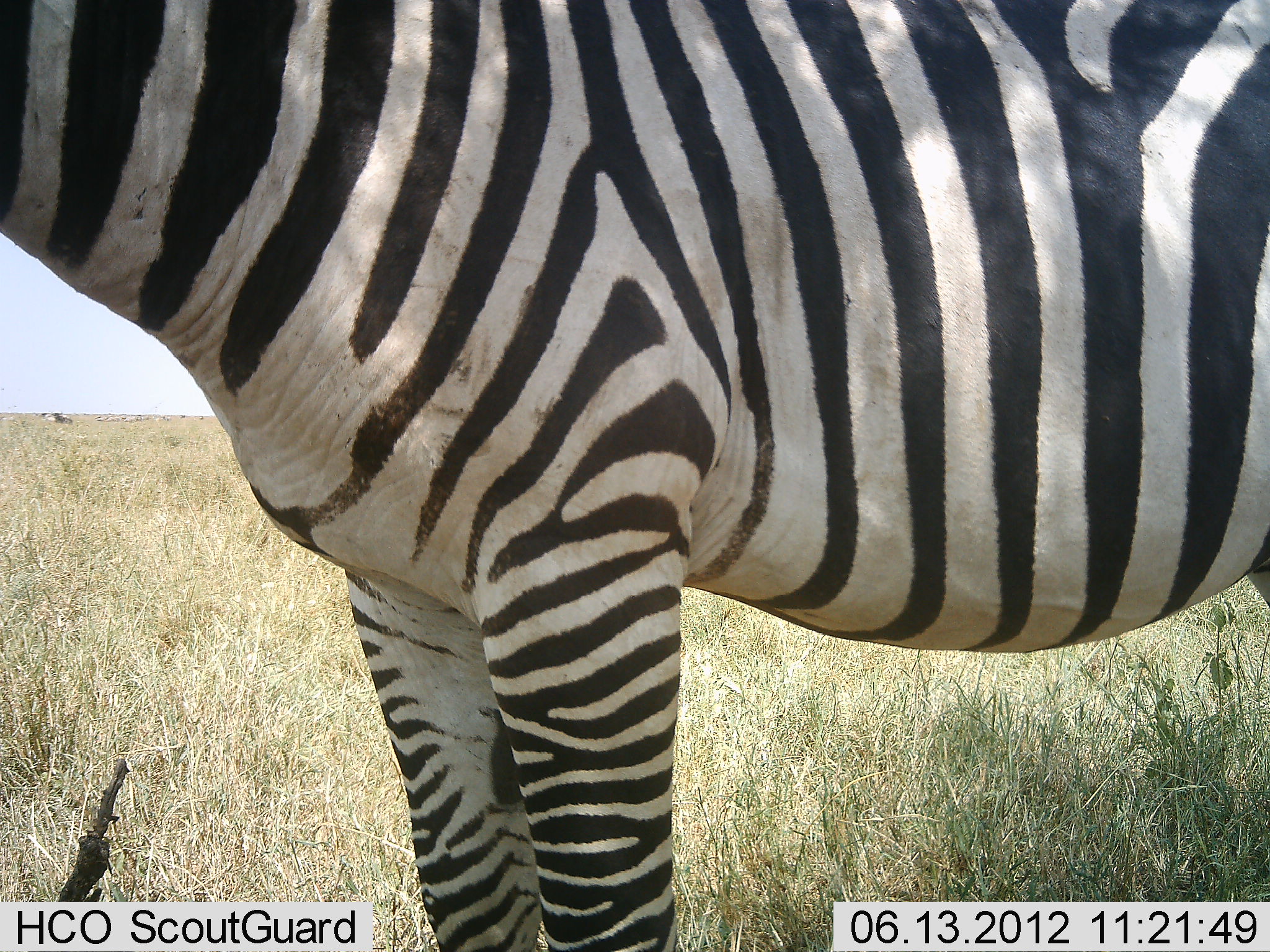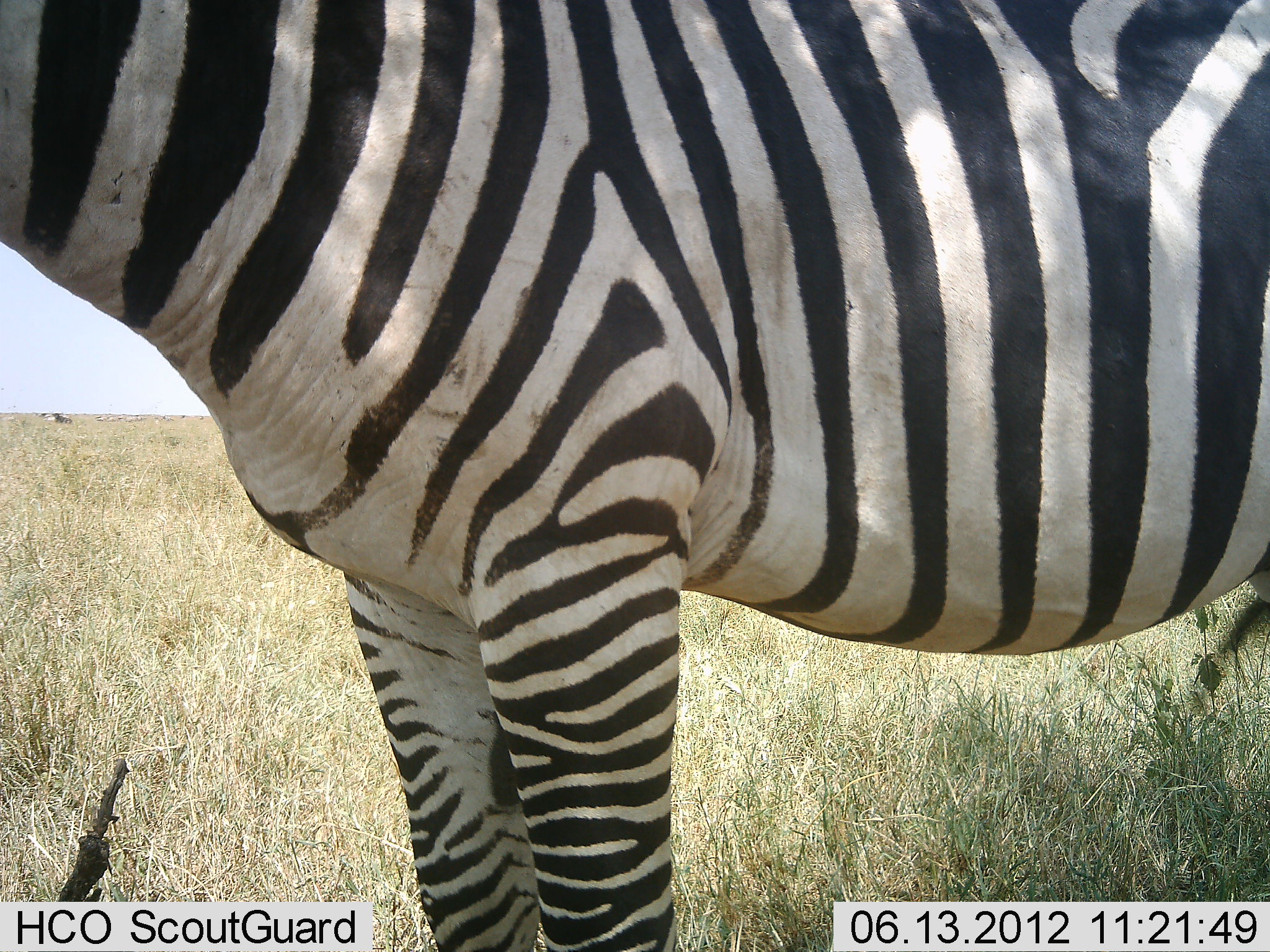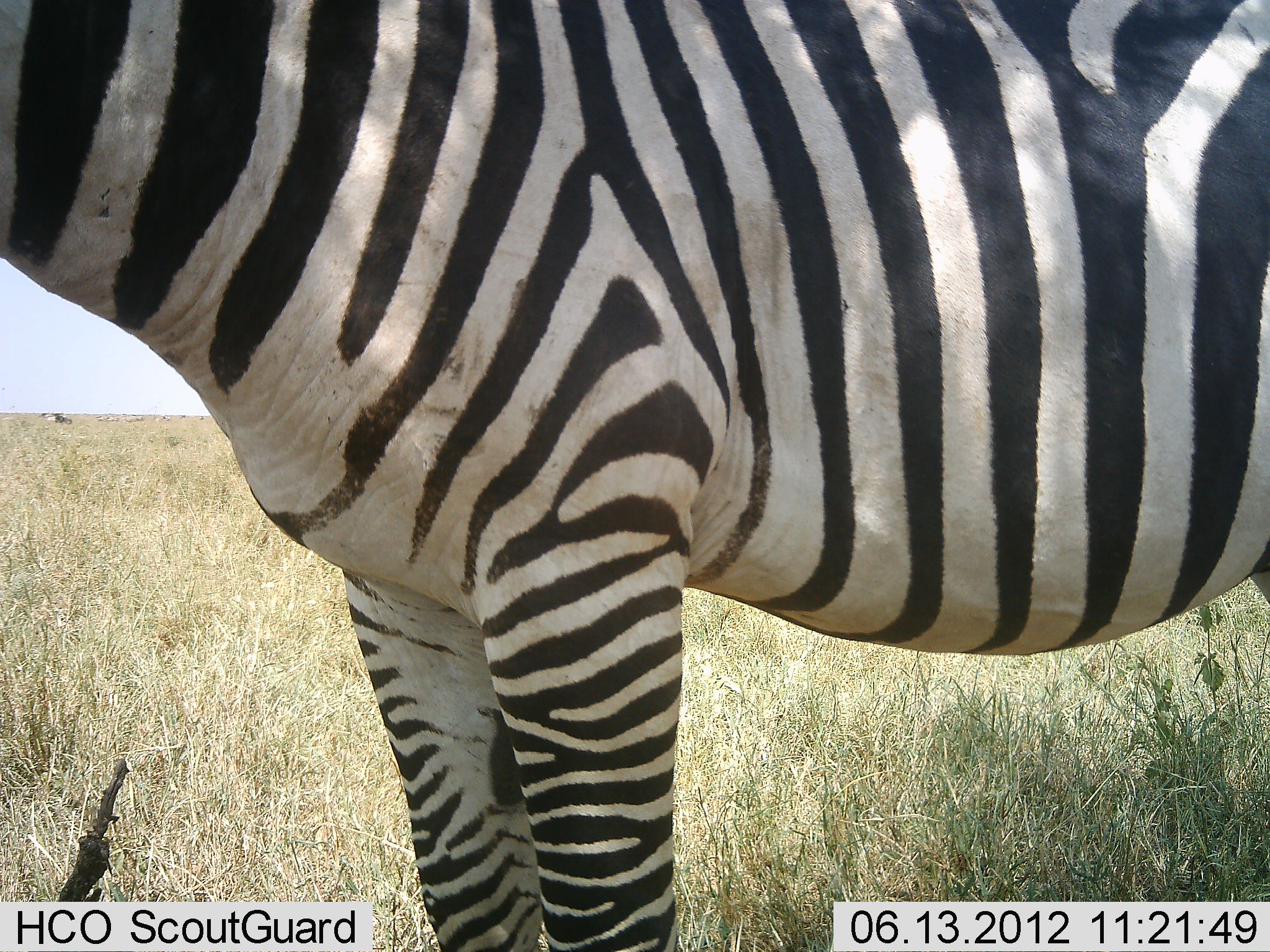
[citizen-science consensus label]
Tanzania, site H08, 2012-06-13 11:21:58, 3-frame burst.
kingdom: Animalia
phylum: Chordata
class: Mammalia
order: Perissodactyla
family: Equidae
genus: Equus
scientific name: Equus quagga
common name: plains zebra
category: zebra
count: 1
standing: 100%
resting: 0%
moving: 0%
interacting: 0%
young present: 0%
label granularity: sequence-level